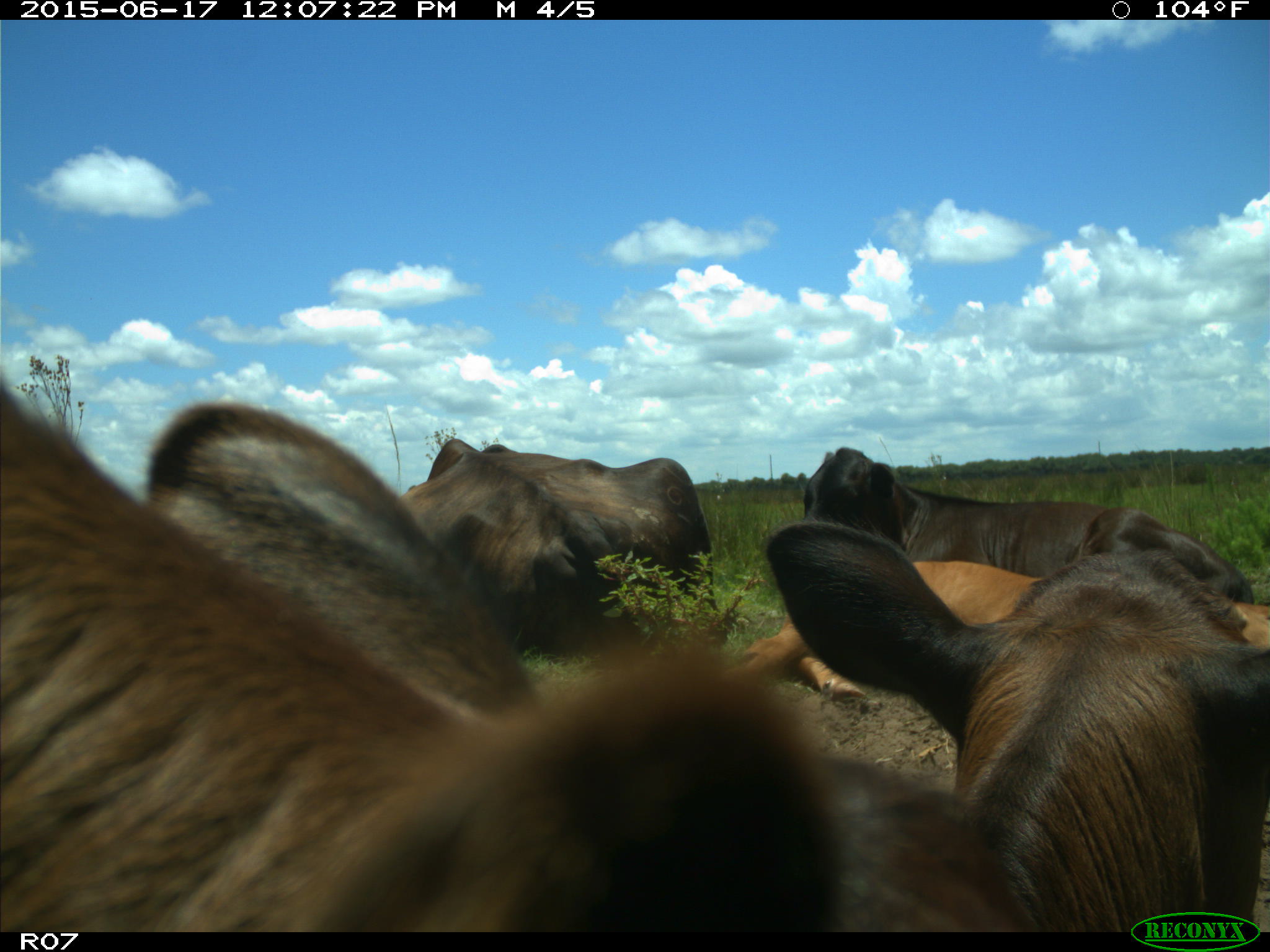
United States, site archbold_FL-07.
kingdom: Animalia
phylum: Chordata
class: Mammalia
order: Artiodactyla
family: Bovidae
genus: Bos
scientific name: Bos taurus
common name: domestic cow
Bos taurus (domestic cow).